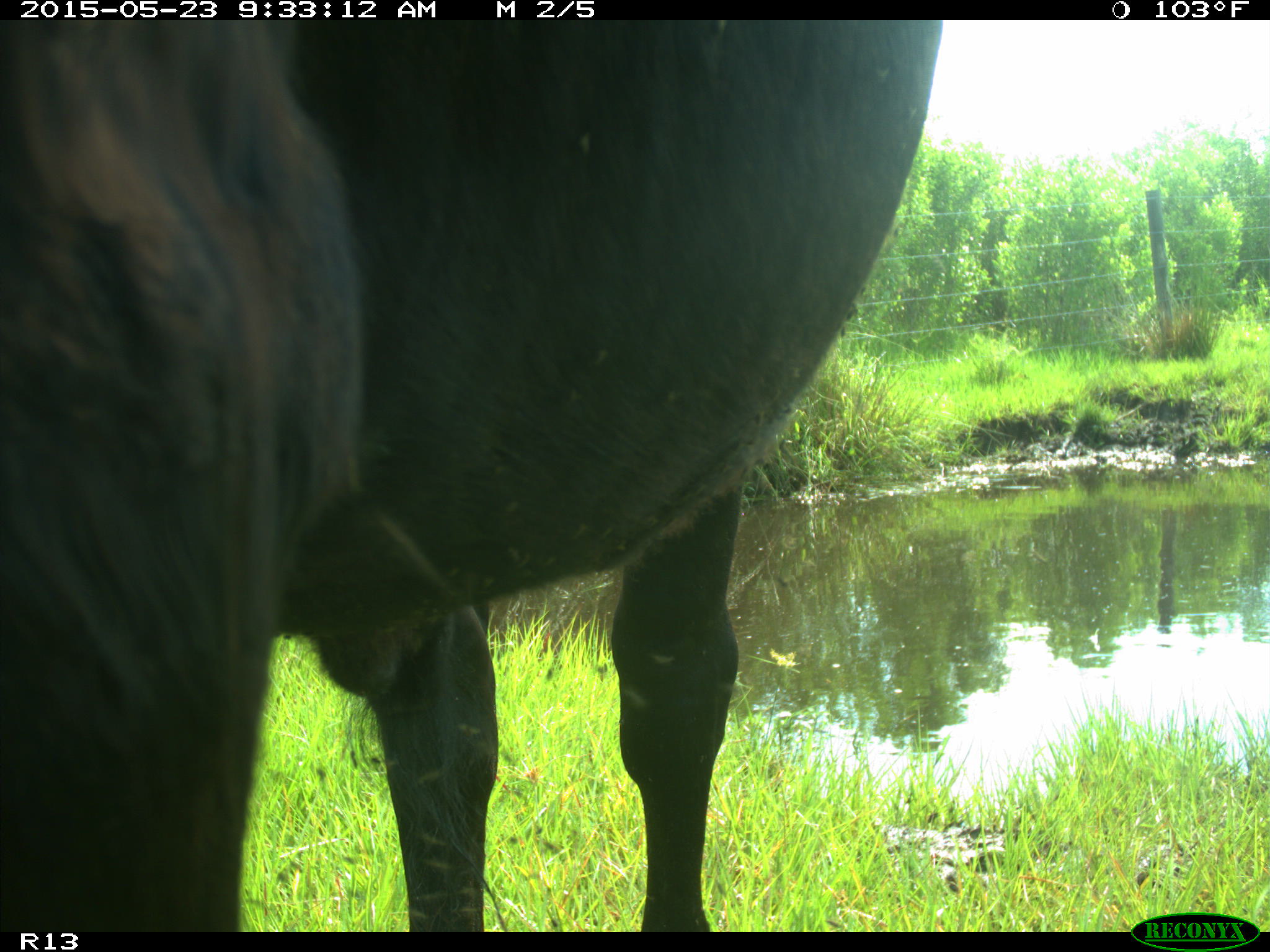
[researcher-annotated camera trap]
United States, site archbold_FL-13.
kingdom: Animalia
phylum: Chordata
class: Mammalia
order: Artiodactyla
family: Bovidae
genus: Bos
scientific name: Bos taurus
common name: domestic cow